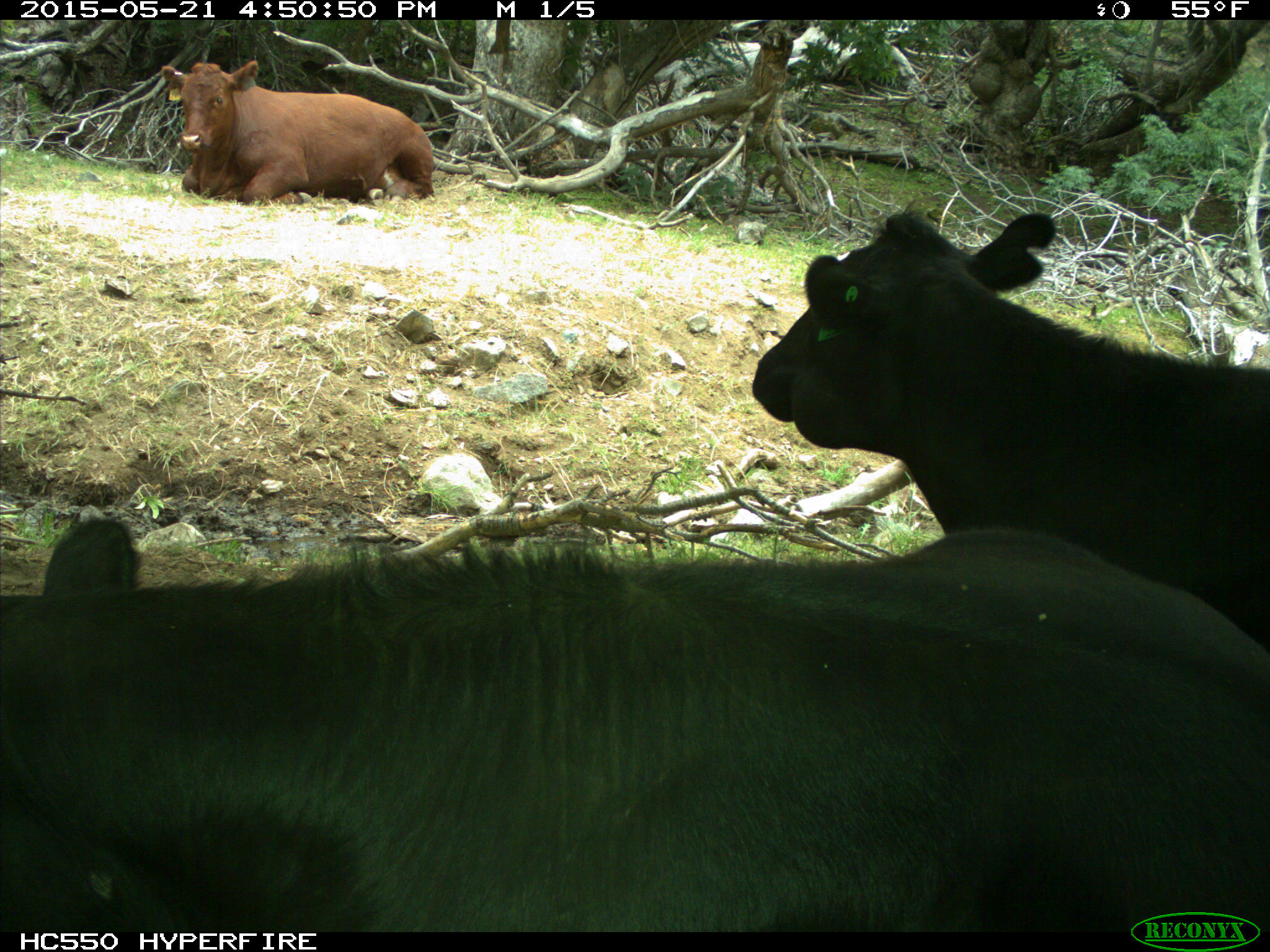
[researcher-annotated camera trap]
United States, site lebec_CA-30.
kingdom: Animalia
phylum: Chordata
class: Mammalia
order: Artiodactyla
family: Bovidae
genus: Bos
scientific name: Bos taurus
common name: domestic cow